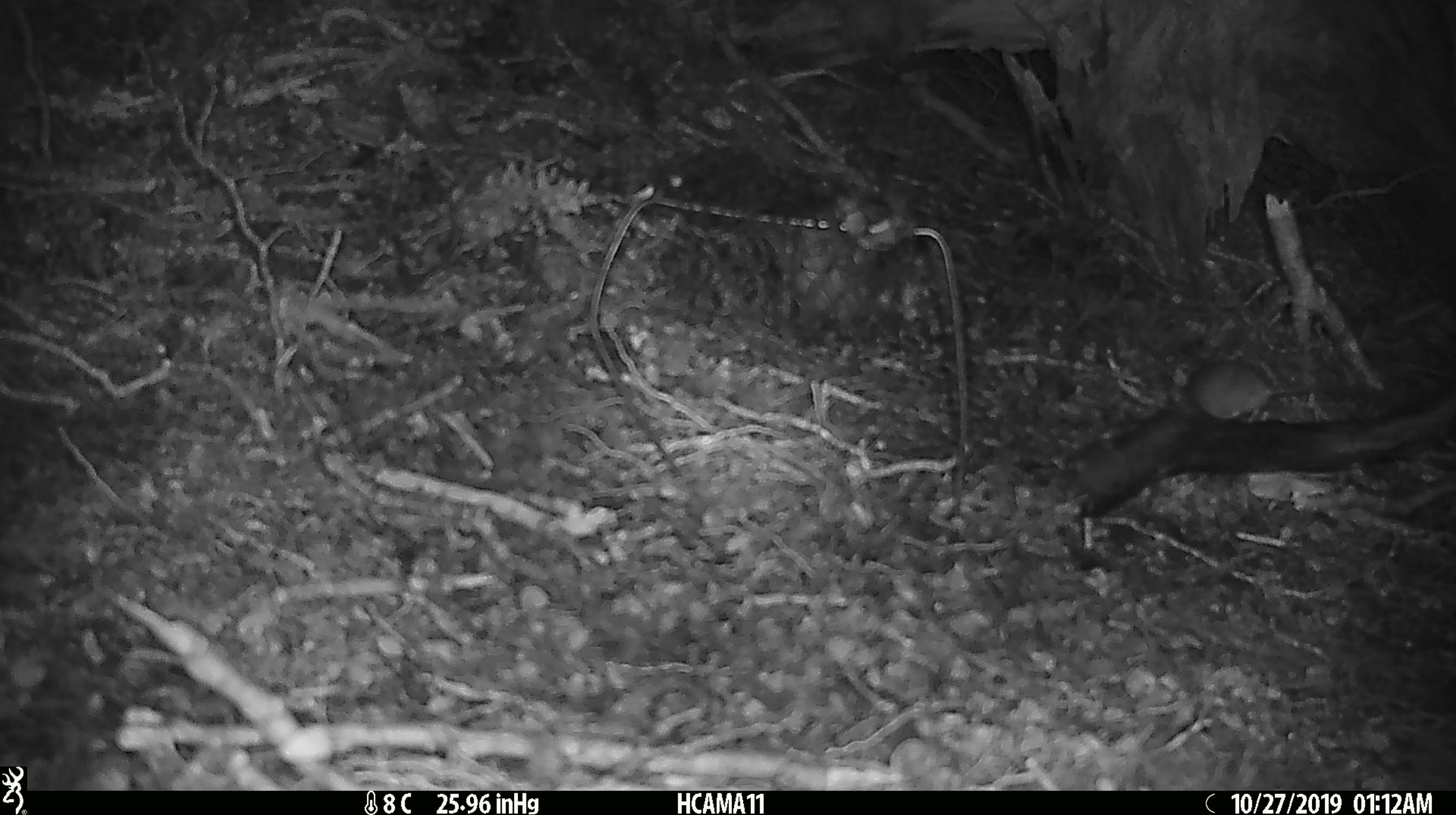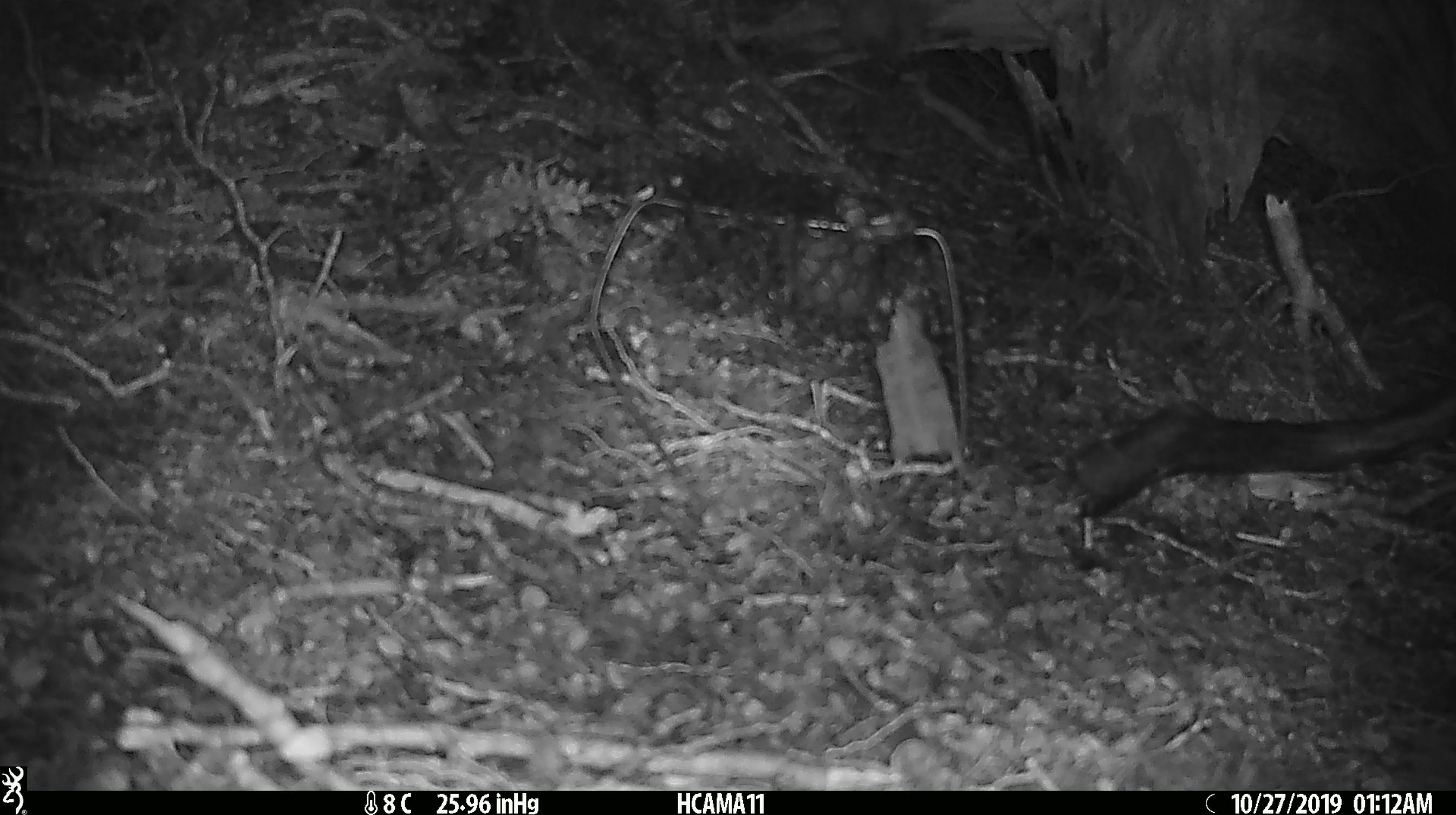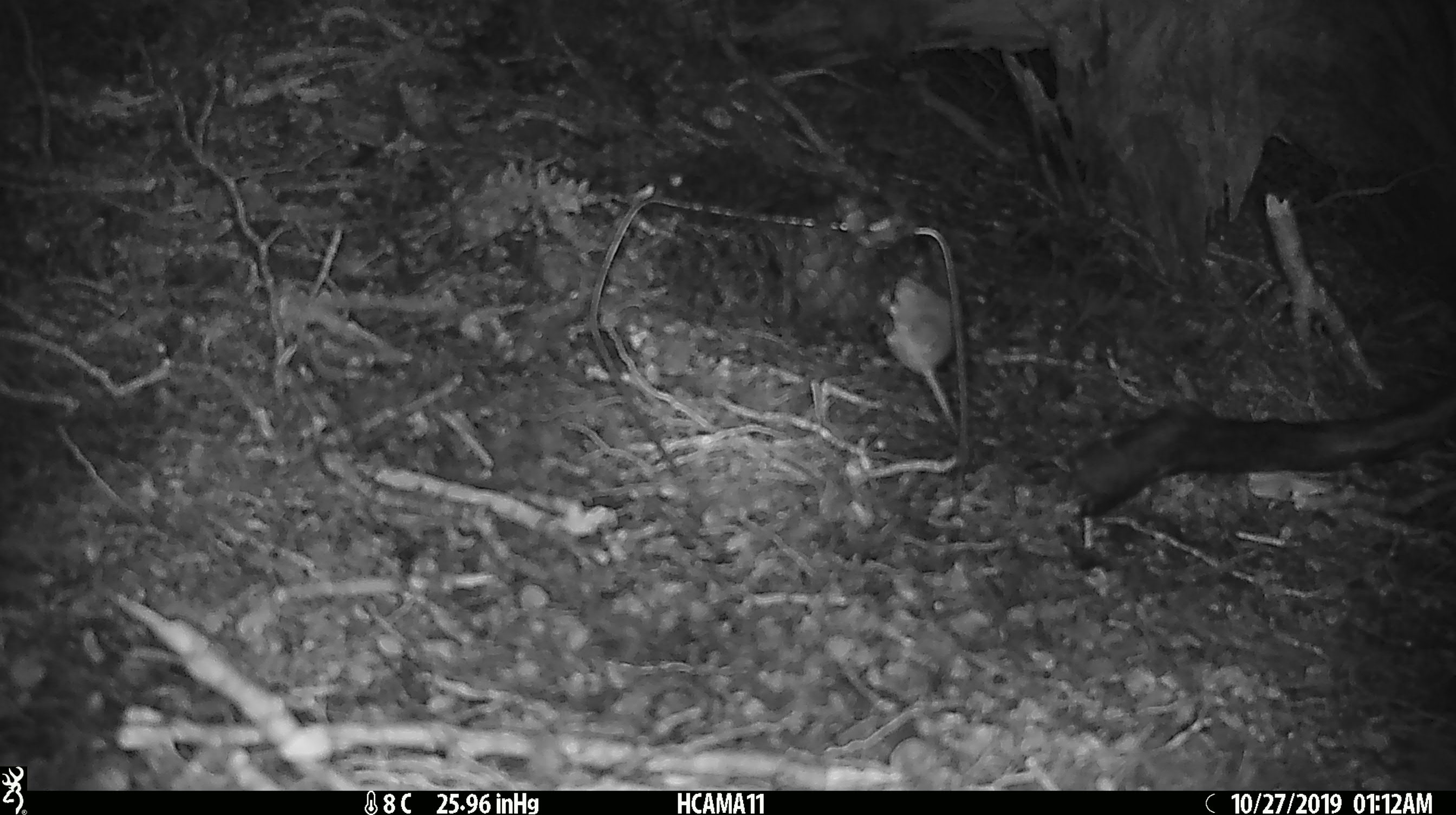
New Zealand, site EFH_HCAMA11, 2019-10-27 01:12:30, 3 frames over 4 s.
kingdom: Animalia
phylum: Chordata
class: Mammalia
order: Rodentia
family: Muridae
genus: Mus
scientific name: Mus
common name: mouse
Mouse (Mus).